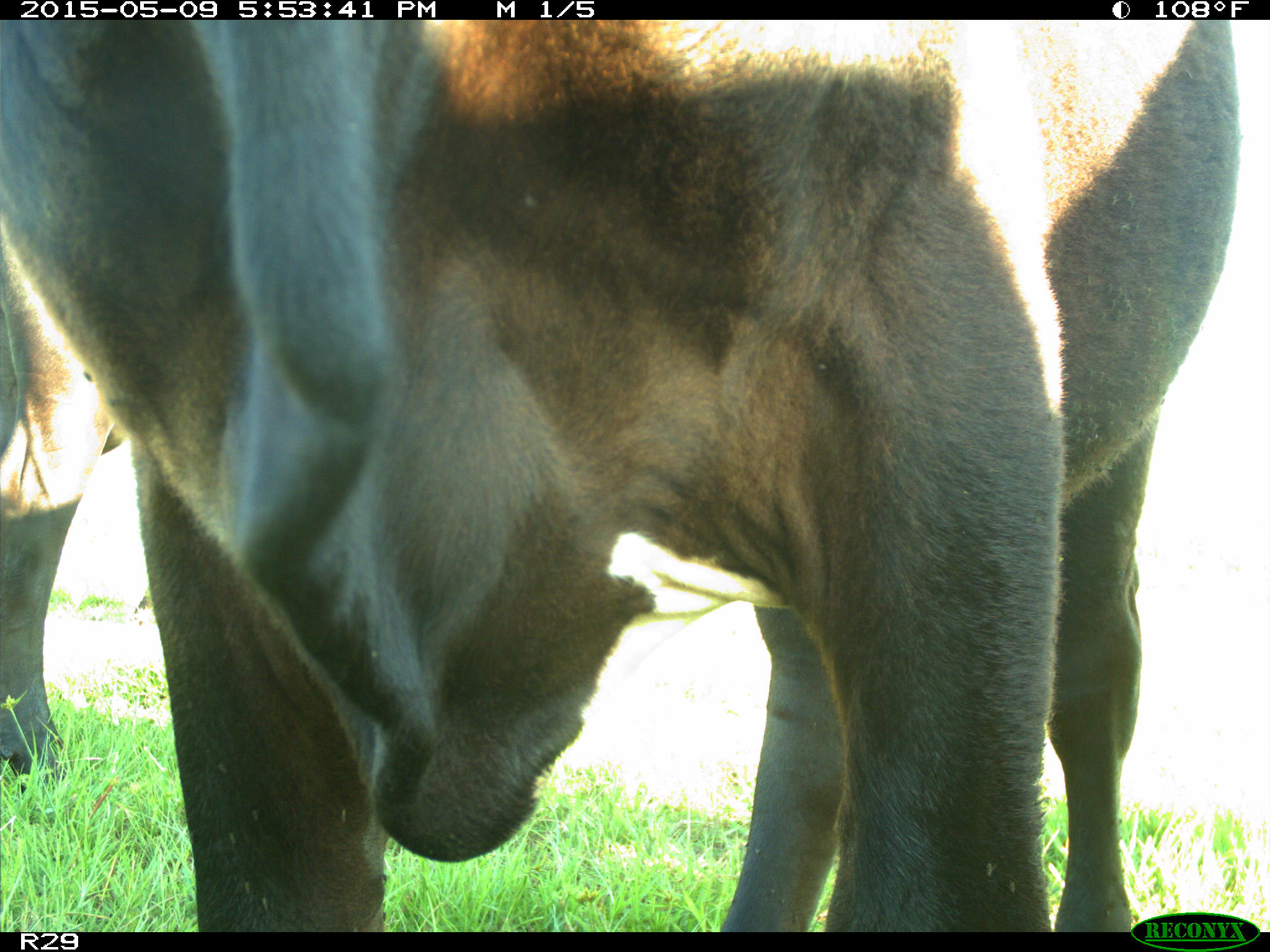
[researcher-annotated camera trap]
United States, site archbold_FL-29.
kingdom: Animalia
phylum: Chordata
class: Mammalia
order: Artiodactyla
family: Bovidae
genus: Bos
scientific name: Bos taurus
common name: domestic cow